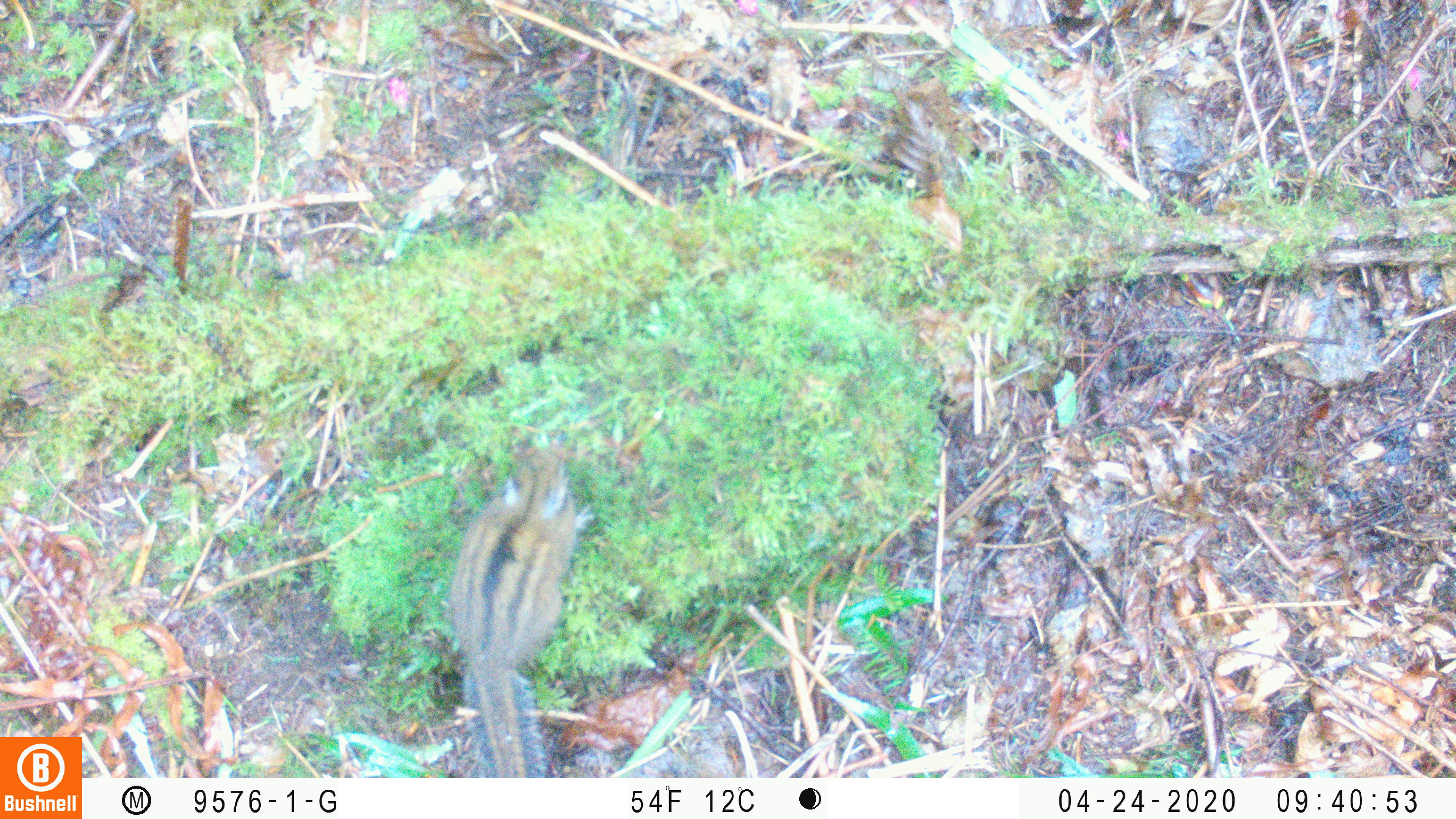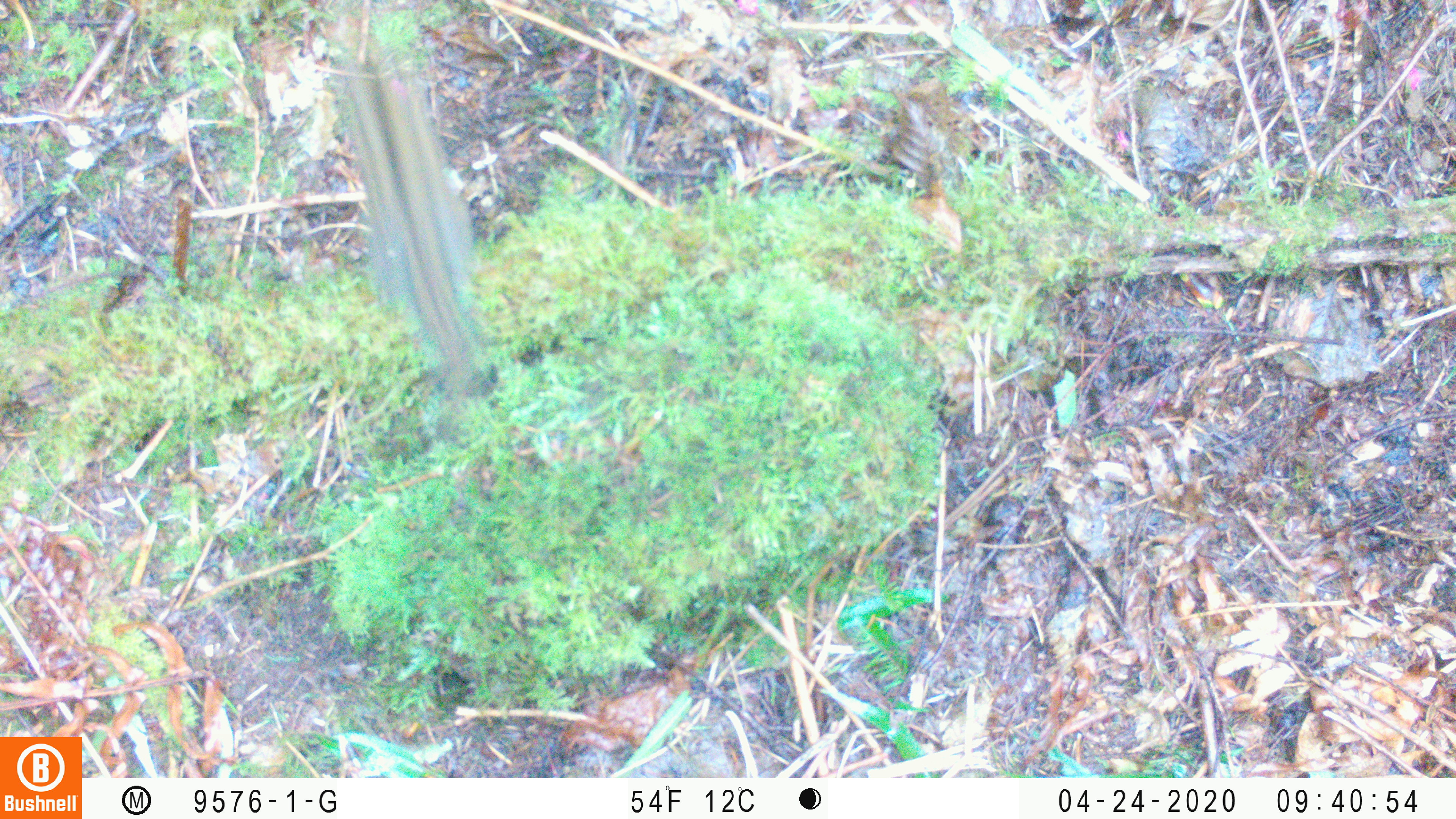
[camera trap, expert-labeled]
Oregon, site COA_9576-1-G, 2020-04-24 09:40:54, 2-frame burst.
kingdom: Animalia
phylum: Chordata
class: Mammalia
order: Rodentia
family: Sciuridae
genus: Neotamias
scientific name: Neotamias townsendii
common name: townsend's chipmunk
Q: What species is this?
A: Townsend's chipmunk (Neotamias townsendii).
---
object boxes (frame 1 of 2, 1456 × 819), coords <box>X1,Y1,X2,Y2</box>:
townsend's chipmunk: <box>438,448,601,774</box>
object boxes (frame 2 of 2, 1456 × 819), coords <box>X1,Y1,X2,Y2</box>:
townsend's chipmunk: <box>328,44,488,398</box>